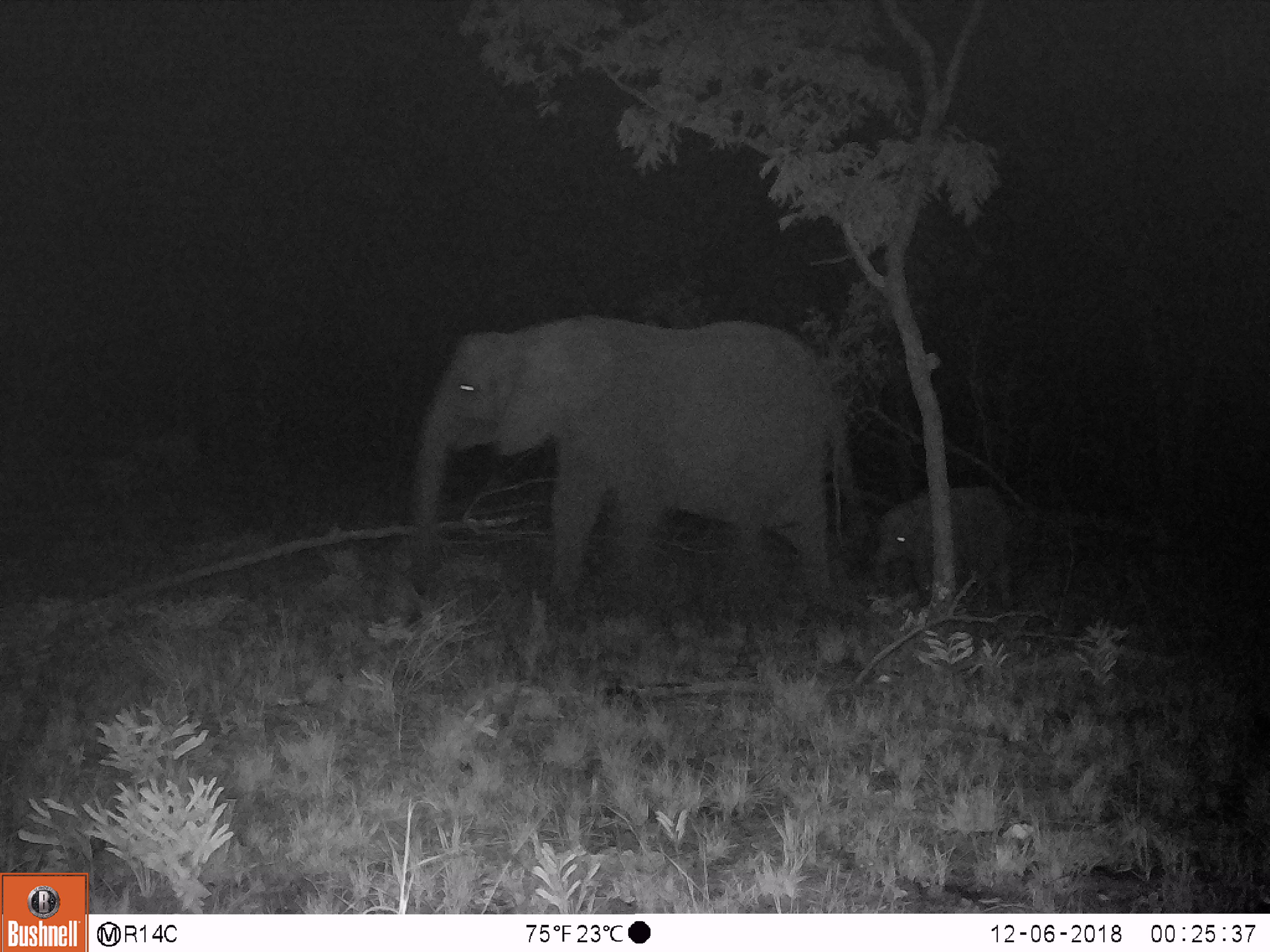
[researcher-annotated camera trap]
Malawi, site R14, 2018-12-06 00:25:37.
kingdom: Animalia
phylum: Chordata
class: Mammalia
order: Proboscidea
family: Elephantidae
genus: Loxodonta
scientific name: Loxodonta africana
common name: african savanna elephant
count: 2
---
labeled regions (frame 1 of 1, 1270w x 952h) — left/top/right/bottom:
african savanna elephant: 386/309/851/617; 865/484/1032/613